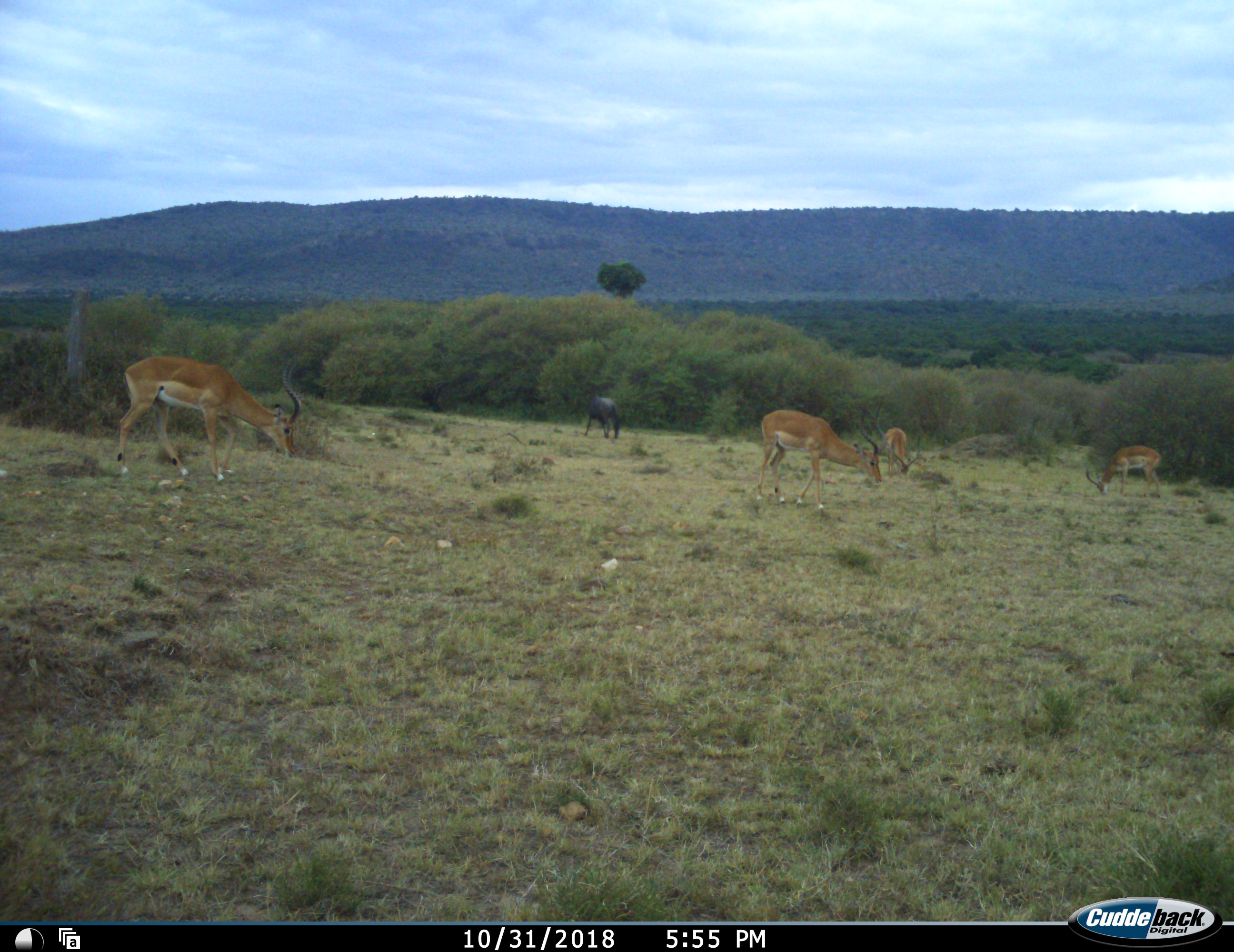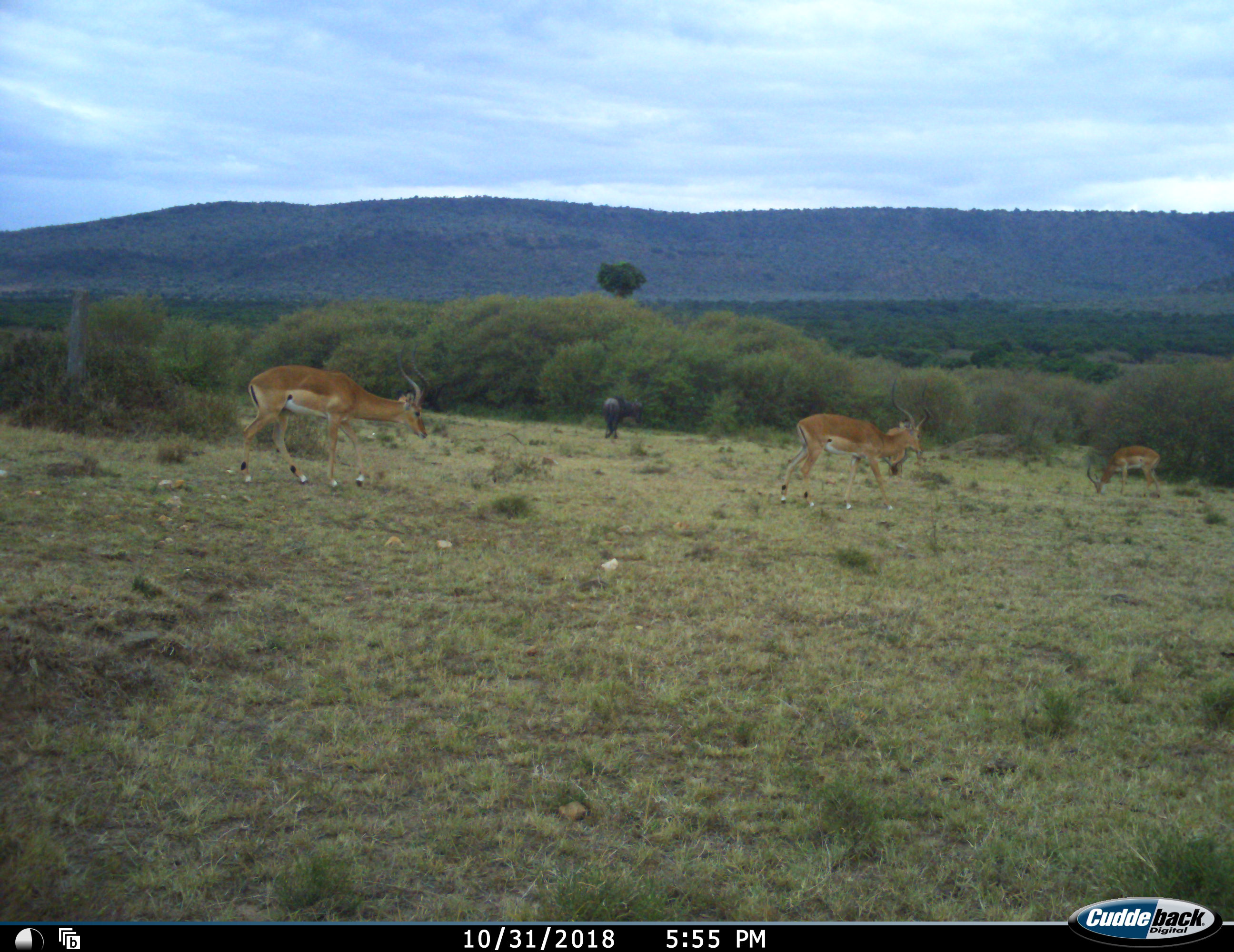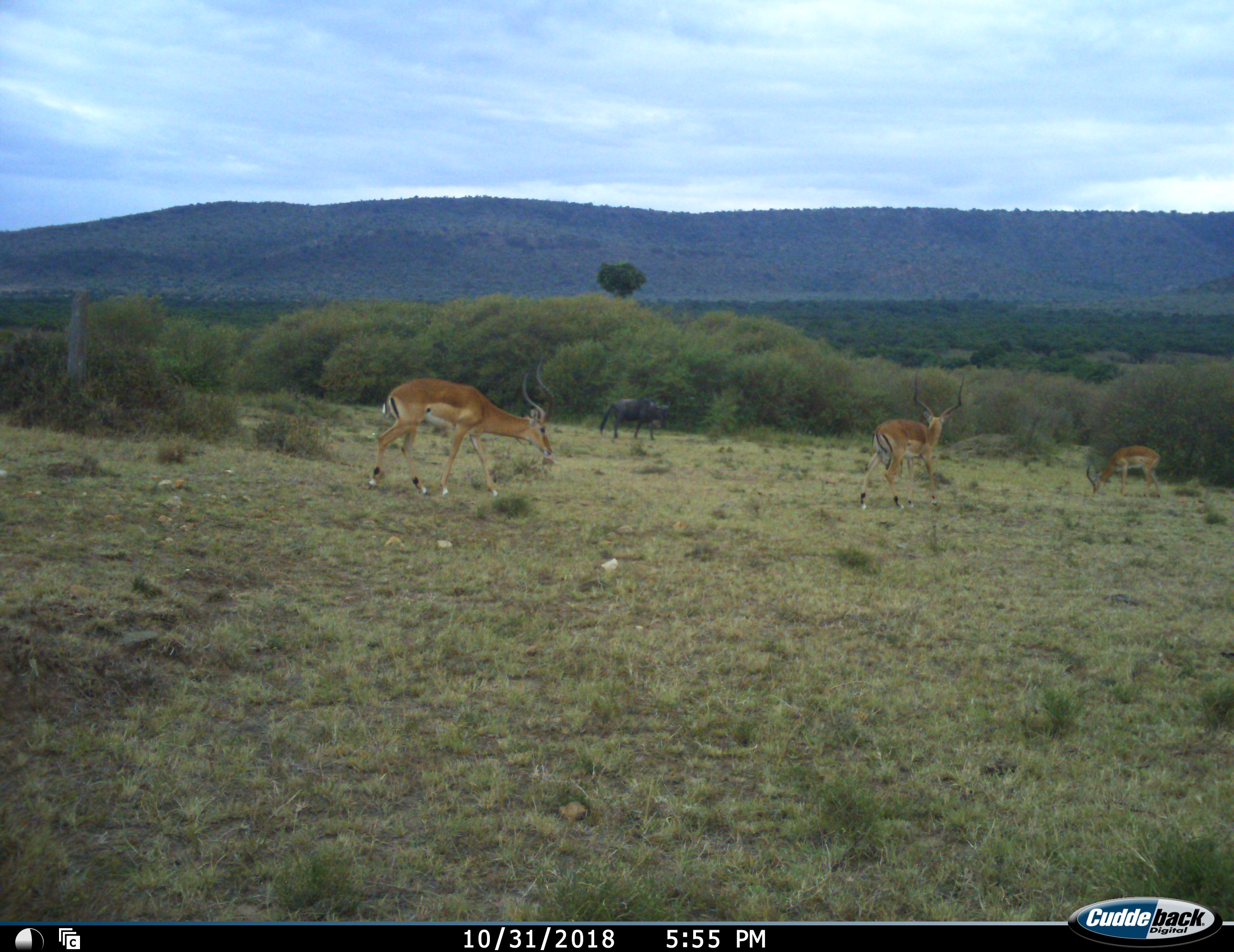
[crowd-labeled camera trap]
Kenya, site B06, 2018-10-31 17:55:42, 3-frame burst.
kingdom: Animalia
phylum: Chordata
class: Mammalia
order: Artiodactyla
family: Bovidae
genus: Aepyceros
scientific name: Aepyceros melampus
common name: impala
Impala (Aepyceros melampus), count 4. Behavior (volunteer vote fractions): standing 14%, resting 0%, moving 43%, interacting 0%. Young present (vote fraction): 0%. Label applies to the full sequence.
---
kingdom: Animalia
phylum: Chordata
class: Mammalia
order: Artiodactyla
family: Bovidae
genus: Connochaetes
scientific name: Connochaetes taurinus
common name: common wildebeest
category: wildebeest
Wildebeest (common wildebeest) (Connochaetes taurinus), count 1. Behavior (volunteer vote fractions): standing 0%, resting 0%, moving 20%, interacting 0%. Young present (vote fraction): 0%. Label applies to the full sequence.